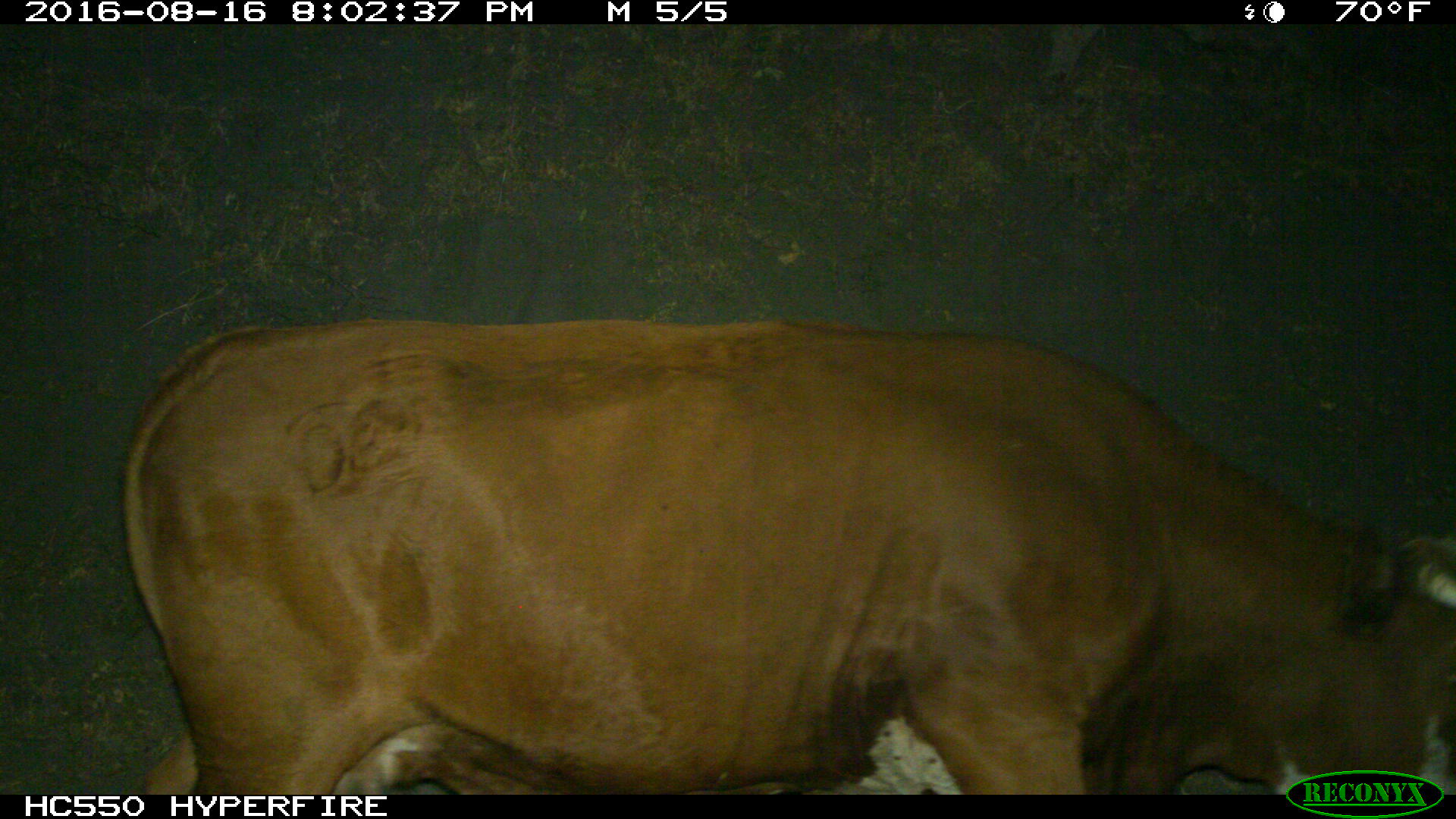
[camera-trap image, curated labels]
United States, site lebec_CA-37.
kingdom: Animalia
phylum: Chordata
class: Mammalia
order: Artiodactyla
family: Bovidae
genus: Bos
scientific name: Bos taurus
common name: domestic cow